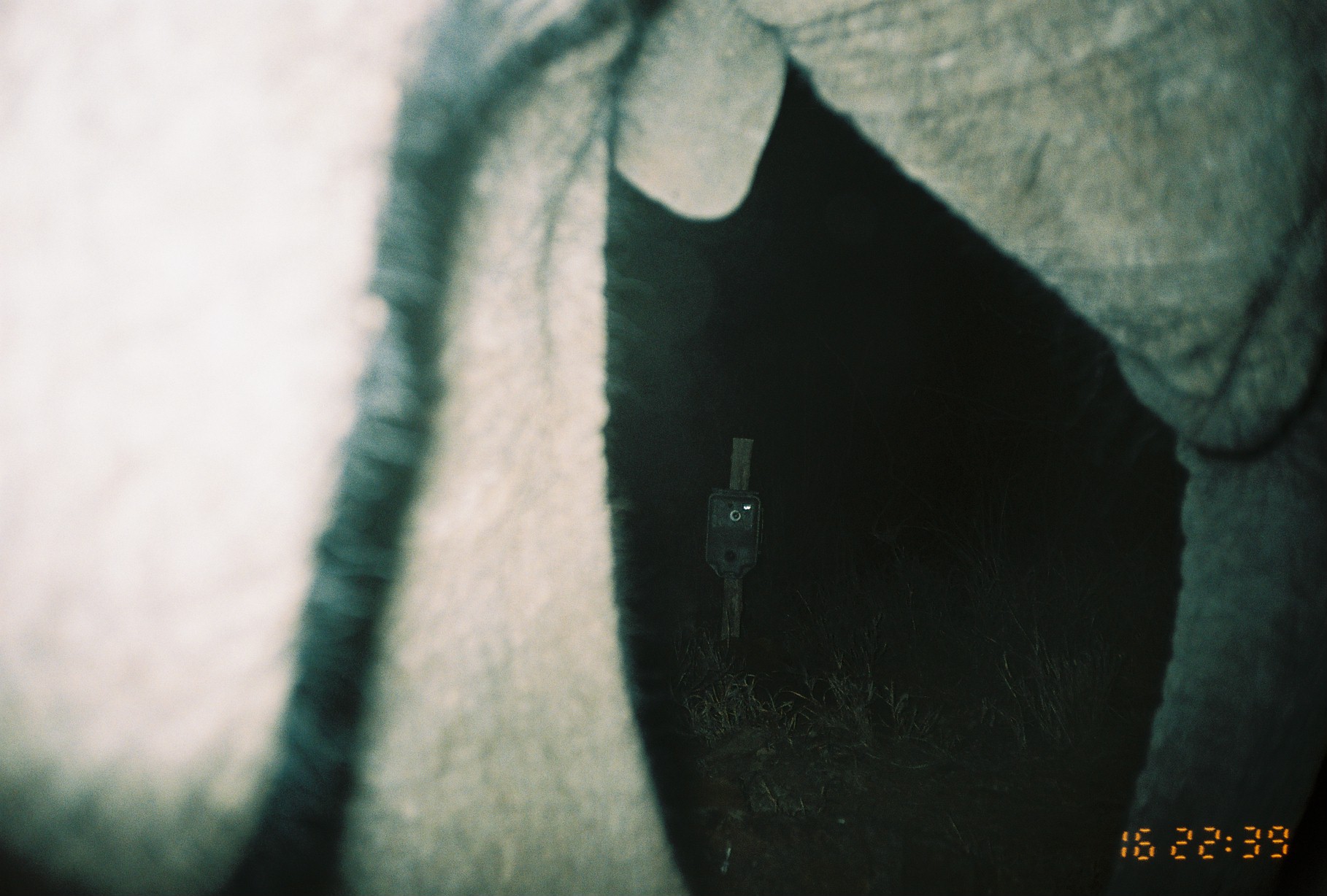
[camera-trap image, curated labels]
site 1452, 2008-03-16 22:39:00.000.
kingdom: Animalia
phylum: Chordata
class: Mammalia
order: Proboscidea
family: Elephantidae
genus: Loxodonta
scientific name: Loxodonta africana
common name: african bush elephant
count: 1